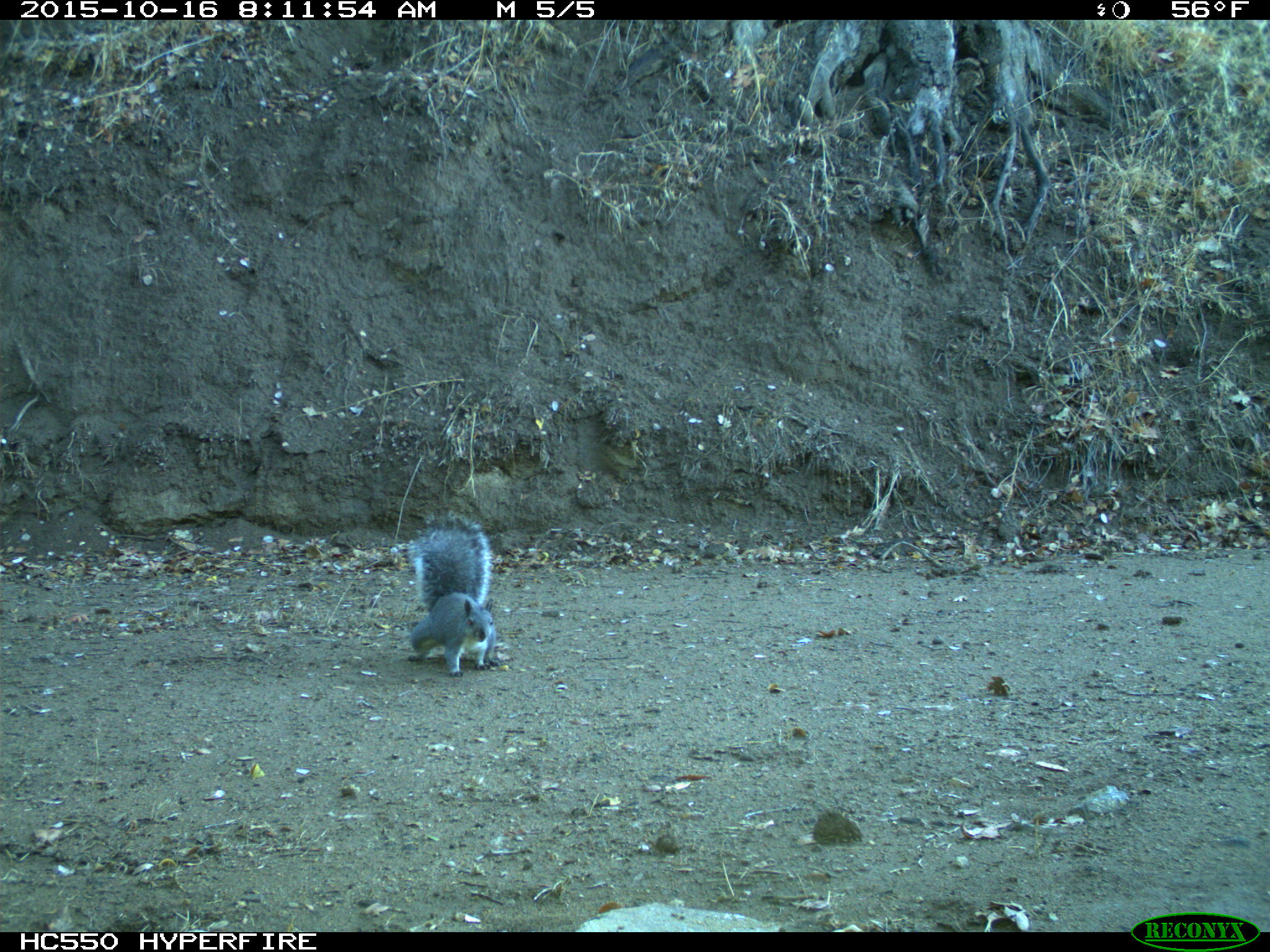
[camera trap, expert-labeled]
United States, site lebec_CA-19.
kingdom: Animalia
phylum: Chordata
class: Mammalia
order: Rodentia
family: Sciuridae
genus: Sciurus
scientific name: Sciurus carolinensis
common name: eastern gray squirrel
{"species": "Sciurus carolinensis (eastern gray squirrel)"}